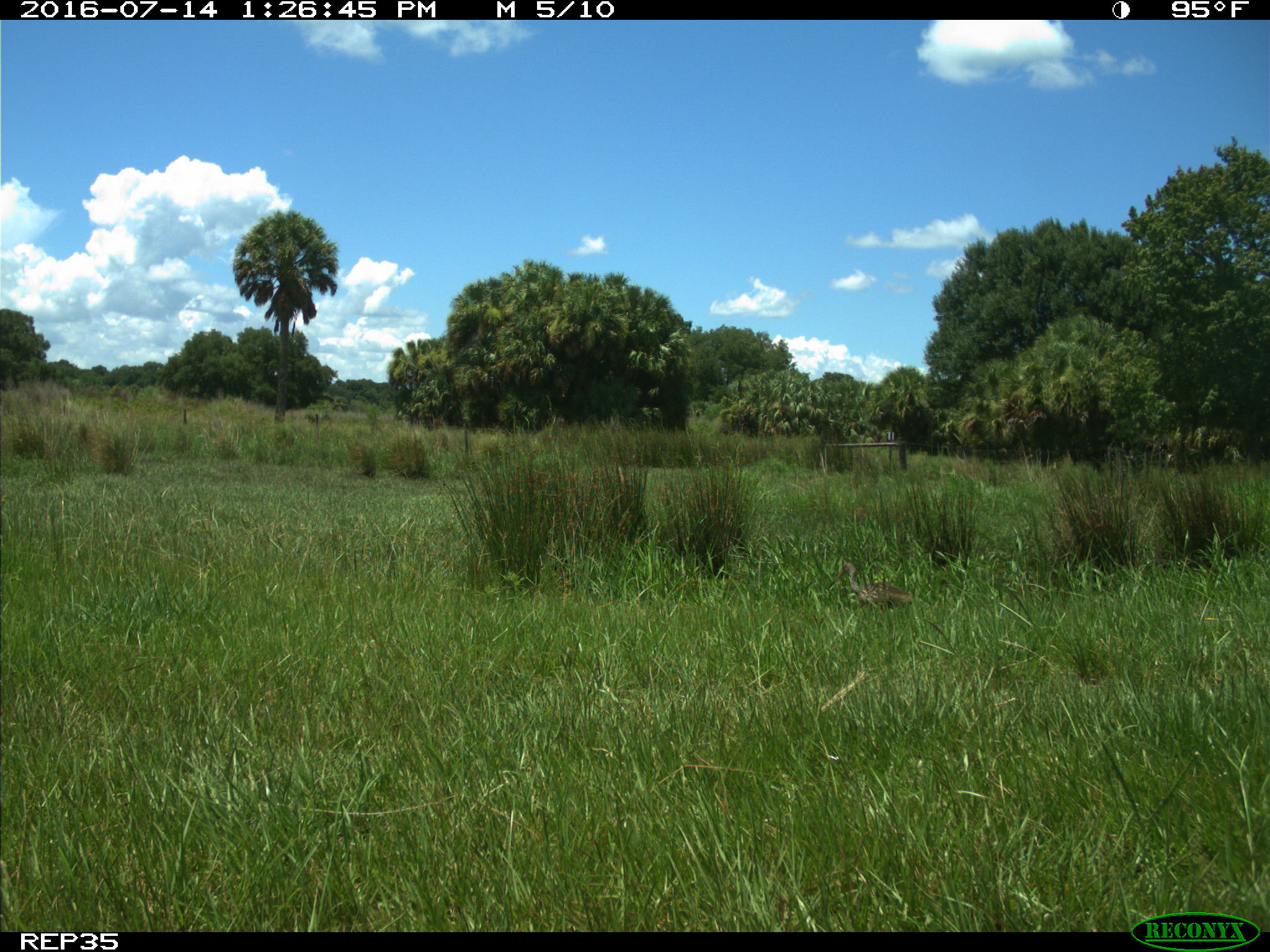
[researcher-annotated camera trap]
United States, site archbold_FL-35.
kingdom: Animalia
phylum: Chordata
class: Aves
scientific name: Aves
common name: birds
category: unidentified bird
Unidentified bird (birds) (Aves).